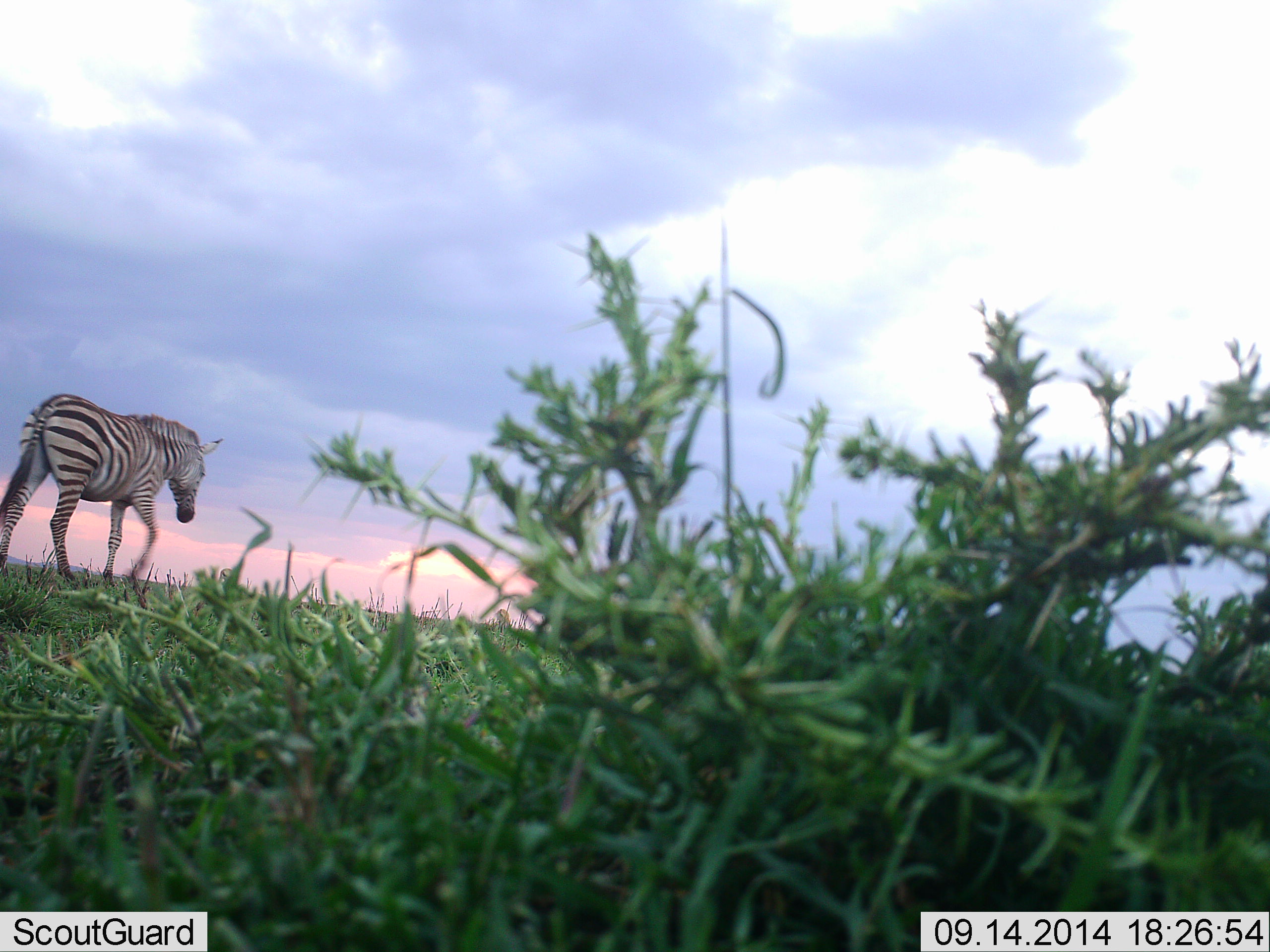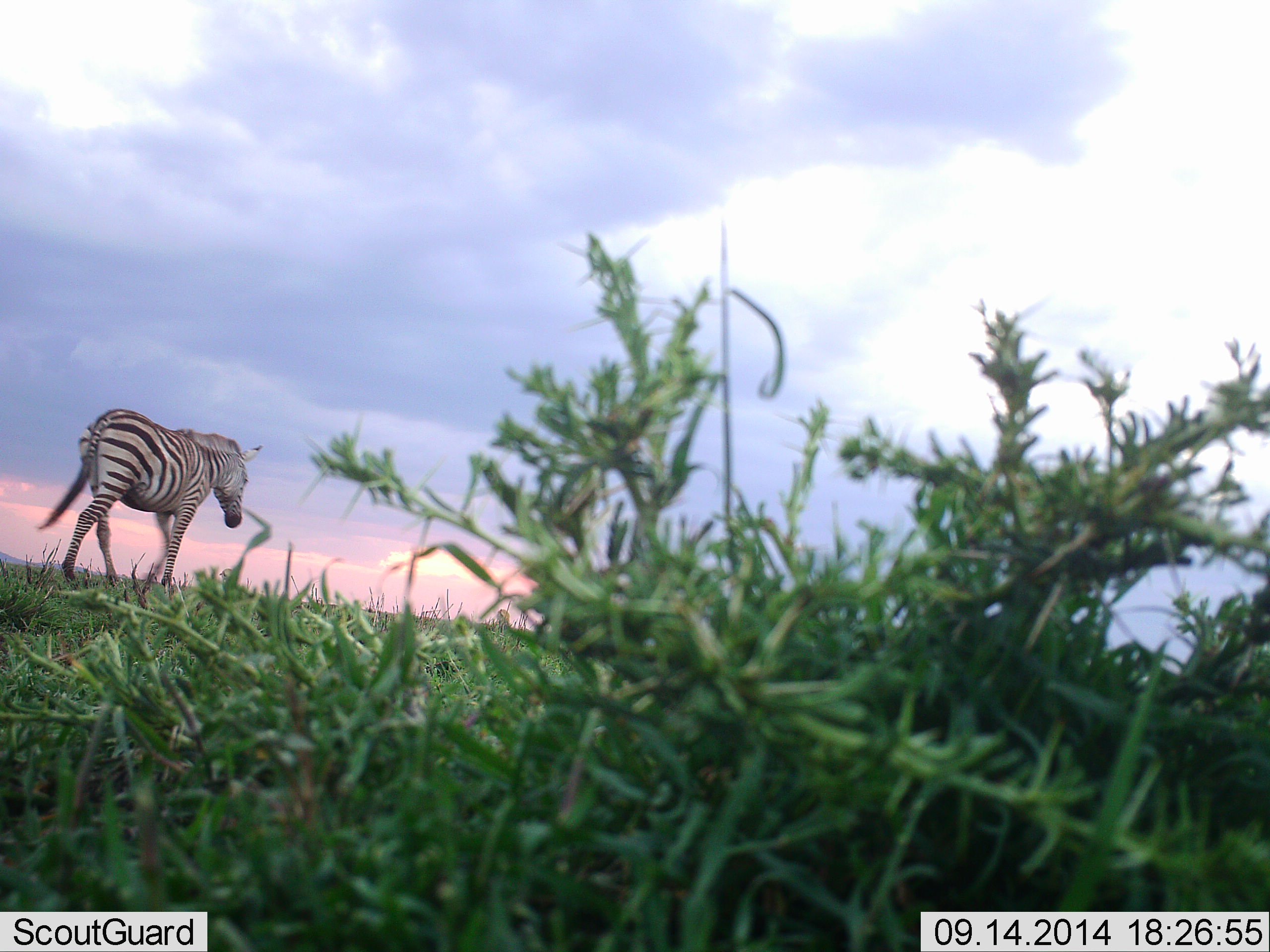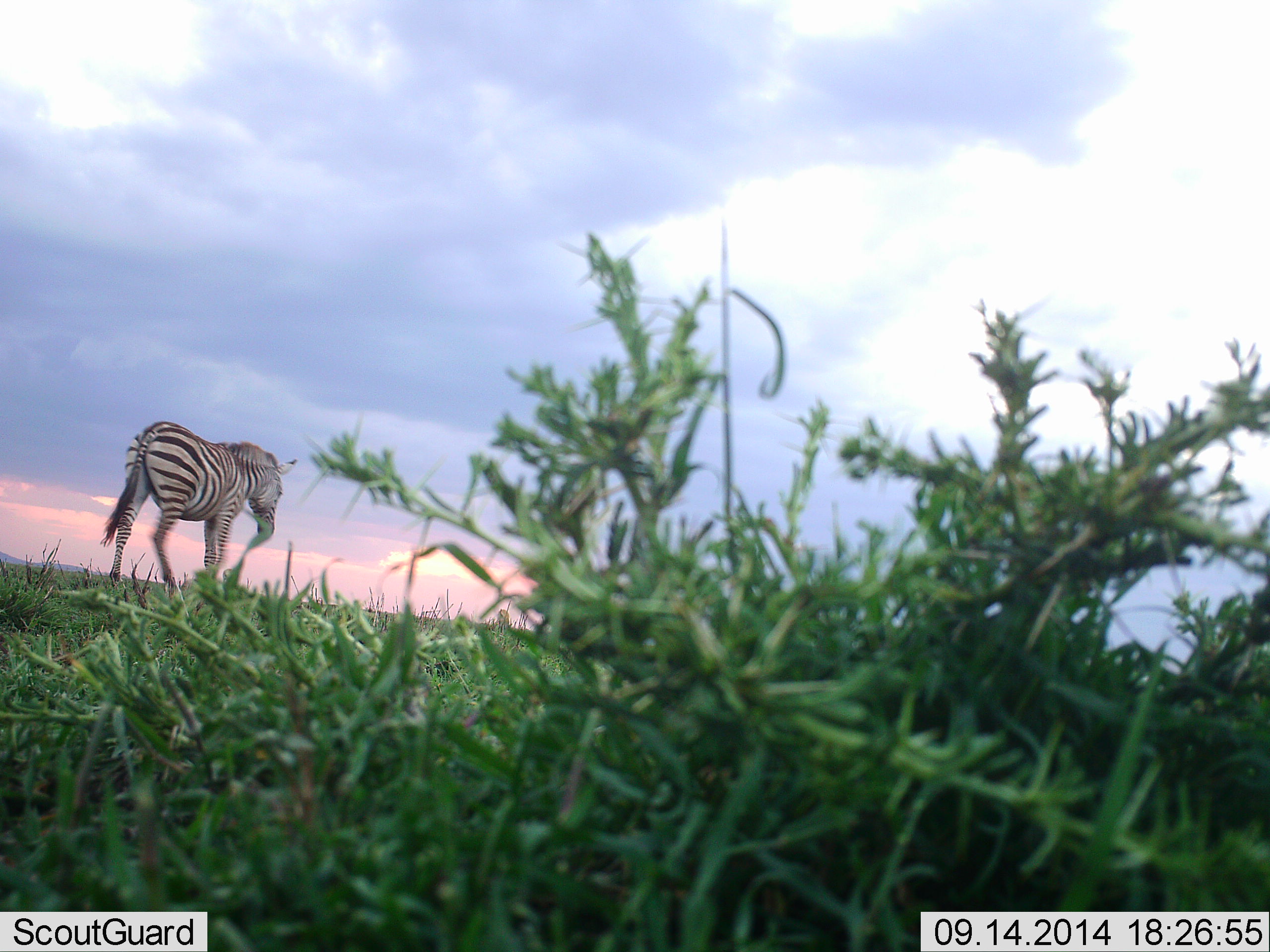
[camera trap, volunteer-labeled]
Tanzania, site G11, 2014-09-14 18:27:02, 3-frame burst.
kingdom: Animalia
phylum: Chordata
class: Mammalia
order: Perissodactyla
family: Equidae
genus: Equus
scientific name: Equus quagga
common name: plains zebra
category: zebra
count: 1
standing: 0%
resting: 0%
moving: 100%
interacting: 0%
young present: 0%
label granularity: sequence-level